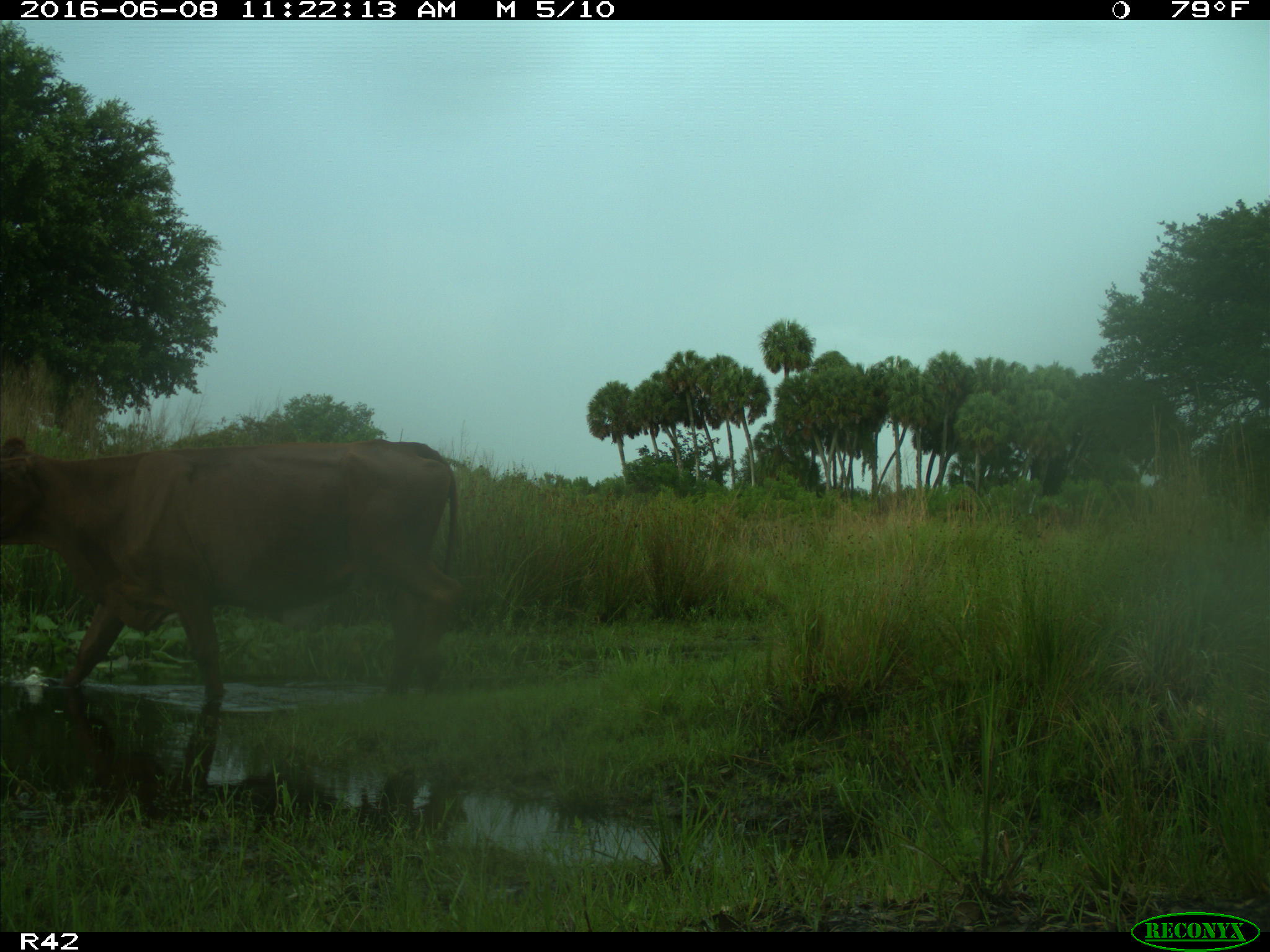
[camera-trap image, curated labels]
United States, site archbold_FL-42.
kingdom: Animalia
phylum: Chordata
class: Mammalia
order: Artiodactyla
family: Bovidae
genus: Bos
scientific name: Bos taurus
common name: domestic cow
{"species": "Bos taurus (domestic cow)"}